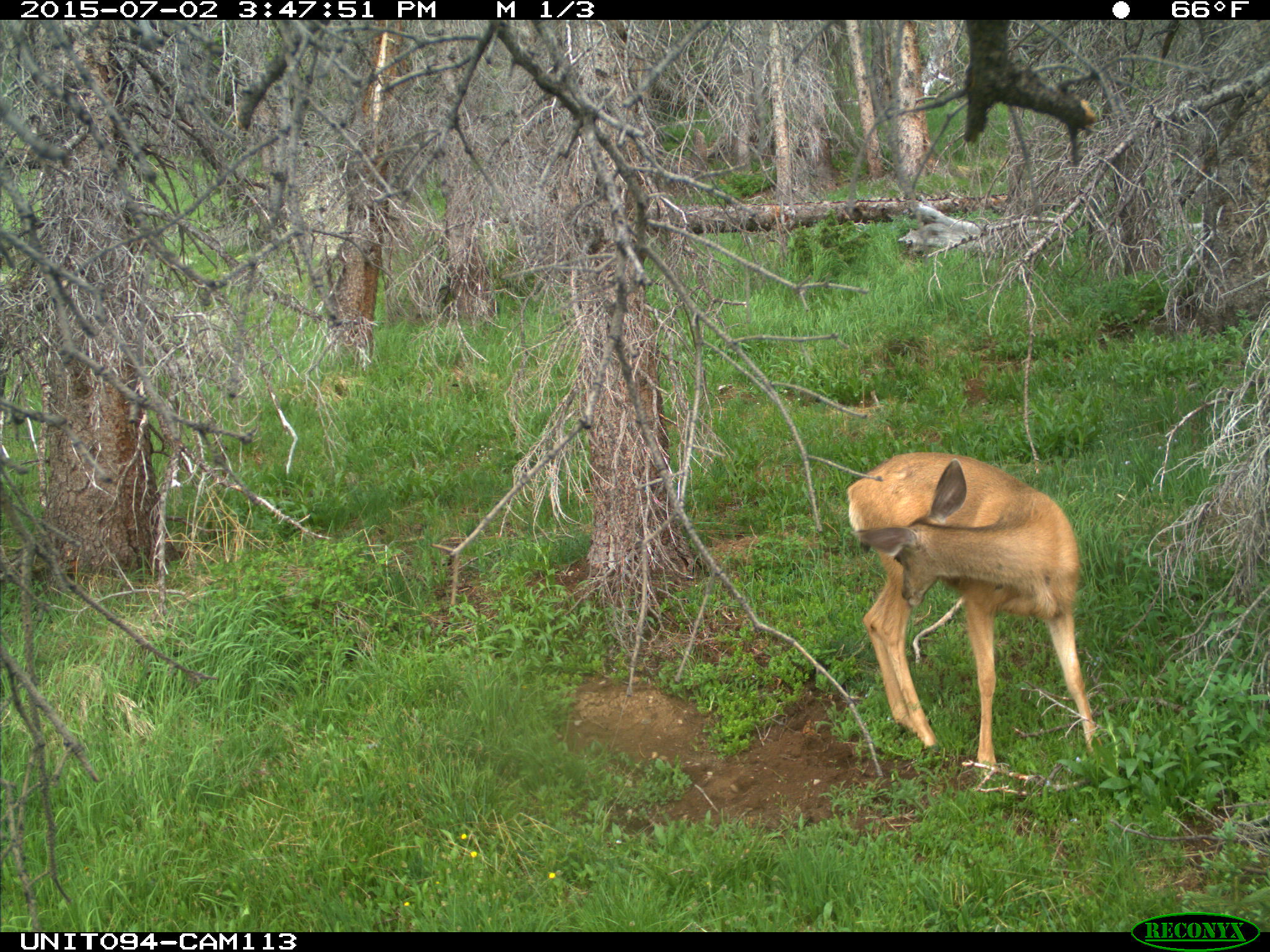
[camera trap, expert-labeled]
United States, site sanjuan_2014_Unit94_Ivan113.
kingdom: Animalia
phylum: Chordata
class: Mammalia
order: Artiodactyla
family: Cervidae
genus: Odocoileus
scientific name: Odocoileus hemionus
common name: mule deer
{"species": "Odocoileus hemionus (mule deer)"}